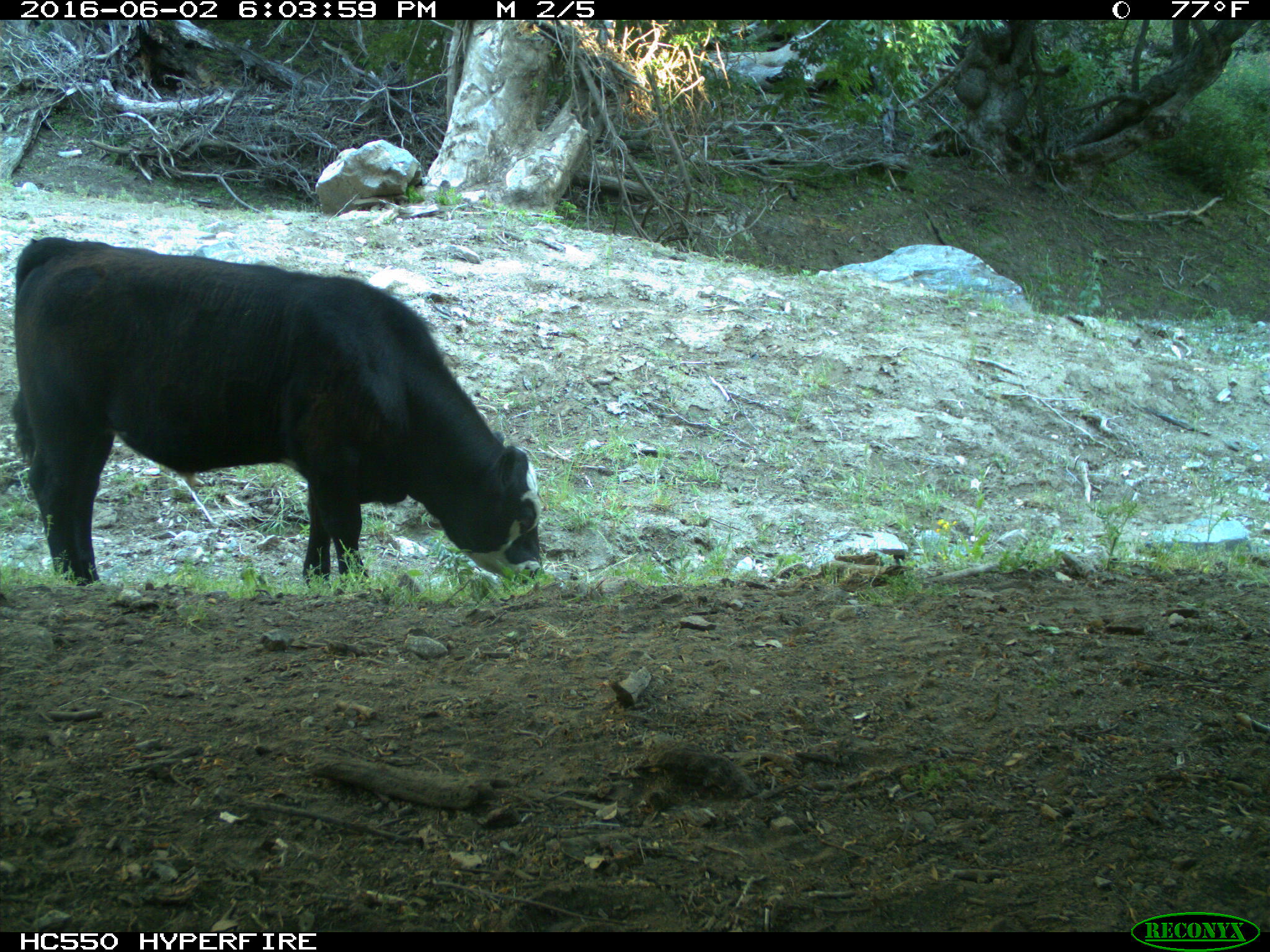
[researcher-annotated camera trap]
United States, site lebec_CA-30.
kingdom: Animalia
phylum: Chordata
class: Mammalia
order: Artiodactyla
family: Bovidae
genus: Bos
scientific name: Bos taurus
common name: domestic cow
Bos taurus (domestic cow).